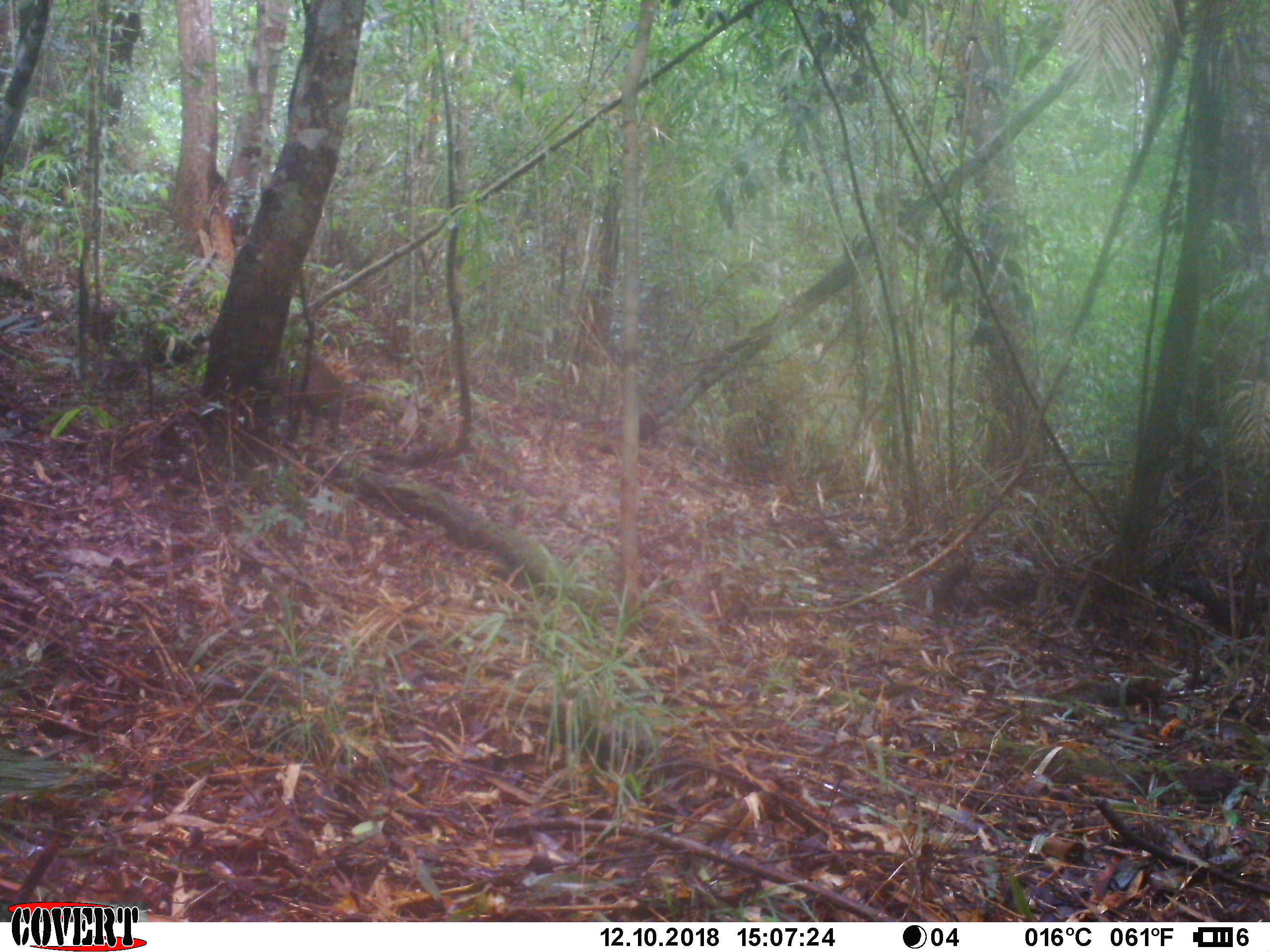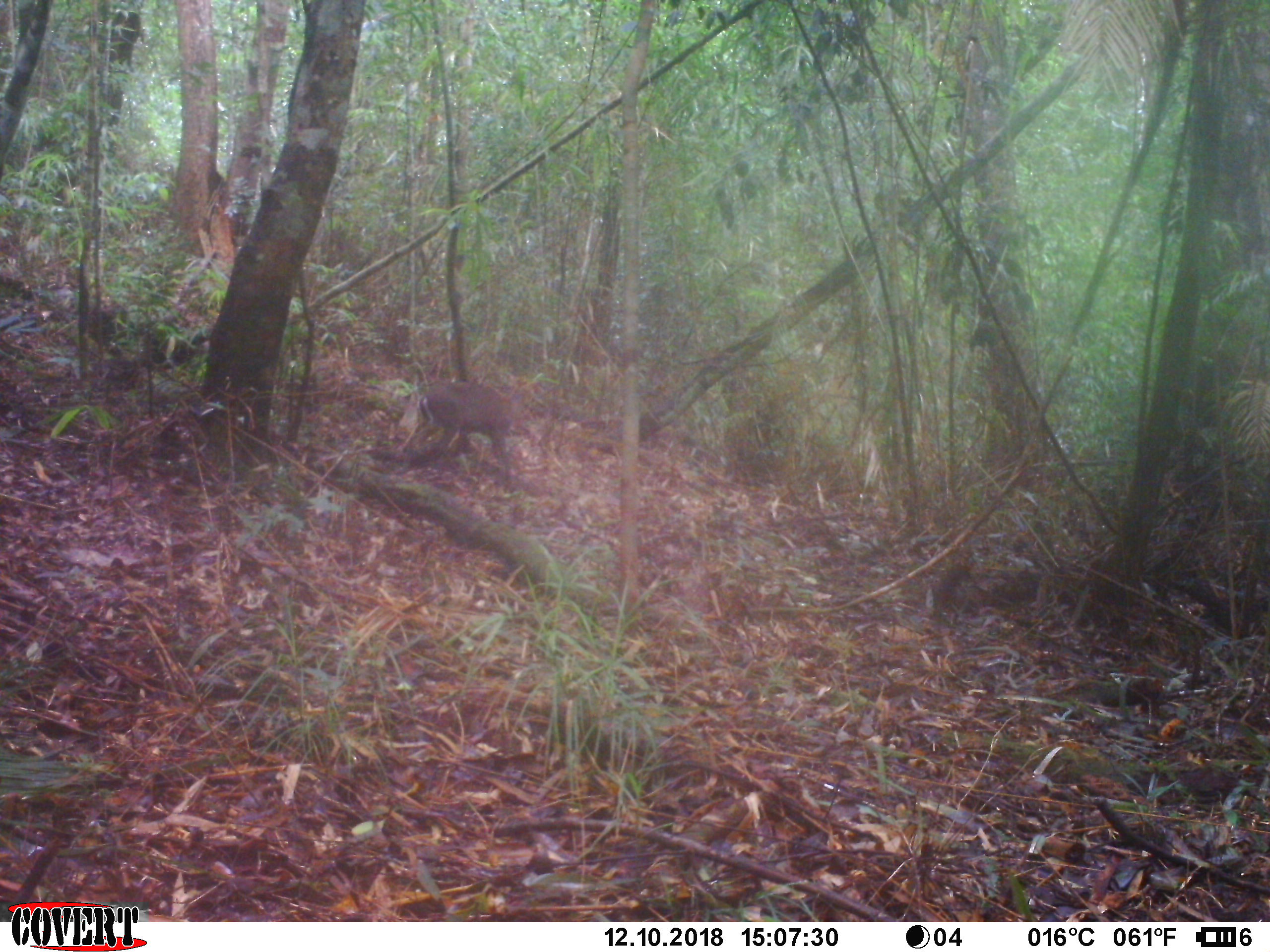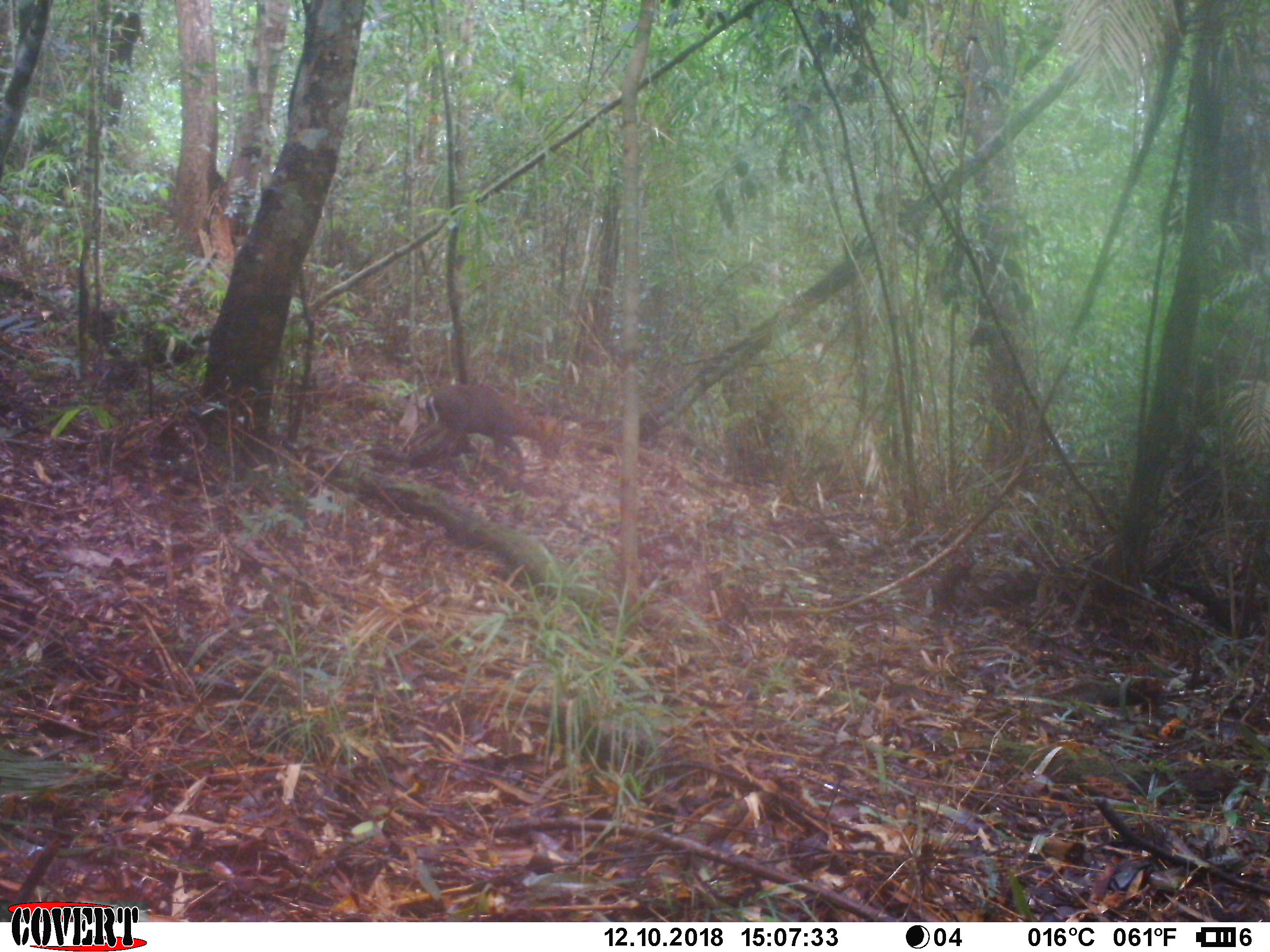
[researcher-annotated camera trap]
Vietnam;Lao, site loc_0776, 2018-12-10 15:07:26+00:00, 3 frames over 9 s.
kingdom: Animalia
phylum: Chordata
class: Mammalia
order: Artiodactyla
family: Cervidae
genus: Muntiacus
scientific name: Muntiacus rooseveltorum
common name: roosevelt's muntjac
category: roosevelts muntjac group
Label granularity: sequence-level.